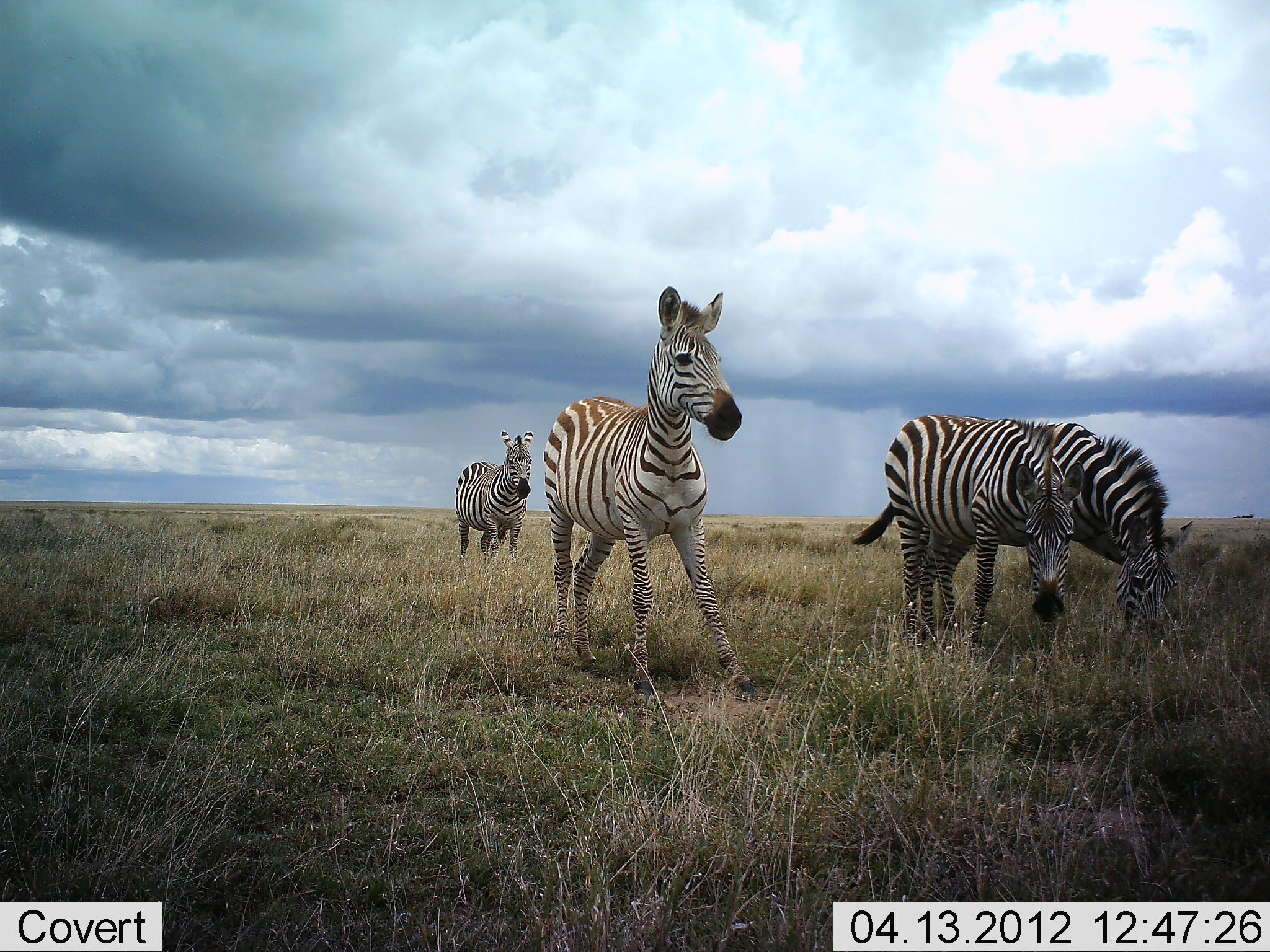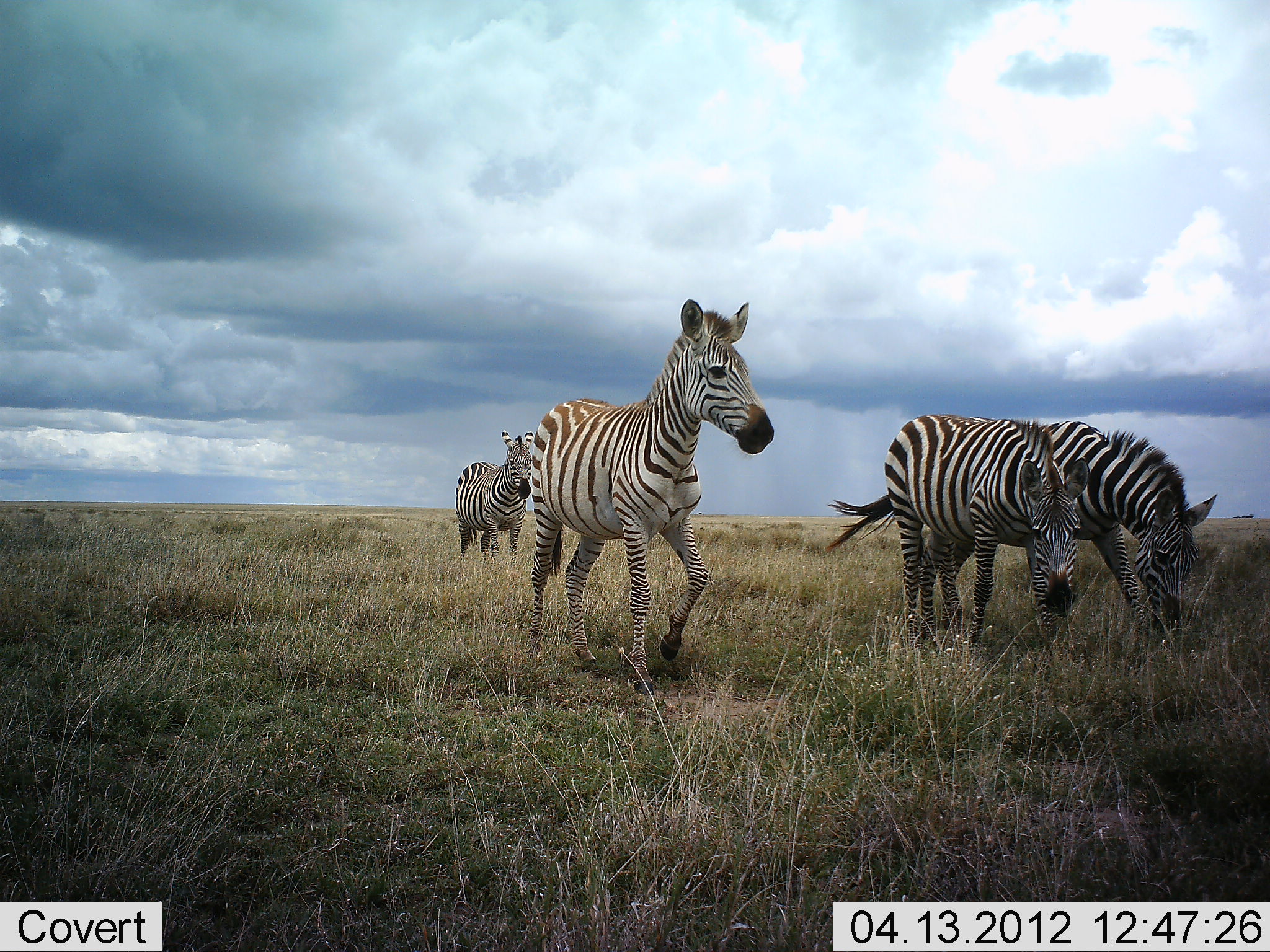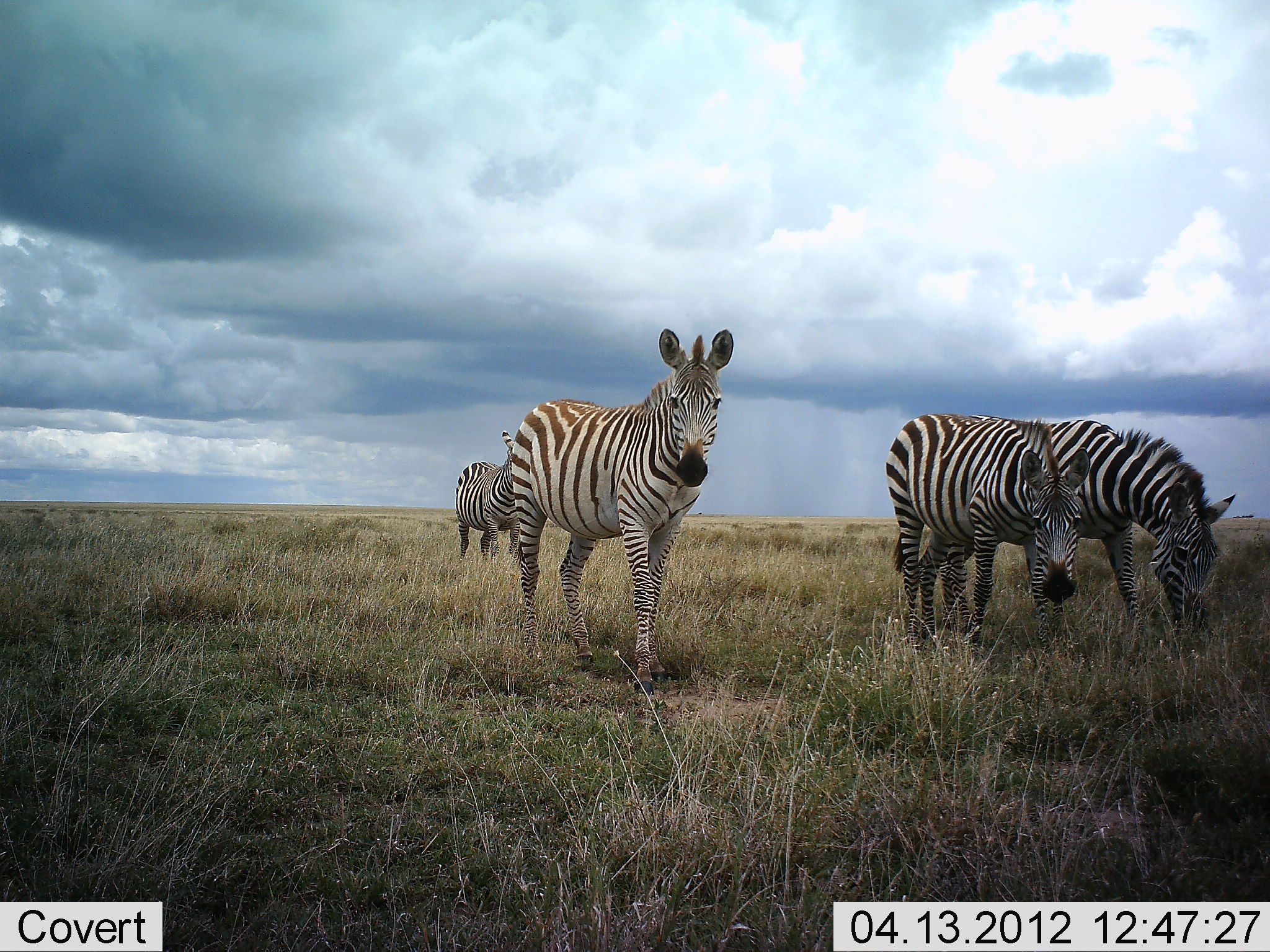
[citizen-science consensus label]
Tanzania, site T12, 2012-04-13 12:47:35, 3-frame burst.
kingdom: Animalia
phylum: Chordata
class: Mammalia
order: Perissodactyla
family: Equidae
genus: Equus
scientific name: Equus quagga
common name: plains zebra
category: zebra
Zebra (plains zebra) (Equus quagga), count 4. Behavior (volunteer vote fractions): standing 53%, resting 0%, moving 47%, interacting 9%. Young present (vote fraction): 16%. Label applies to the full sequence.